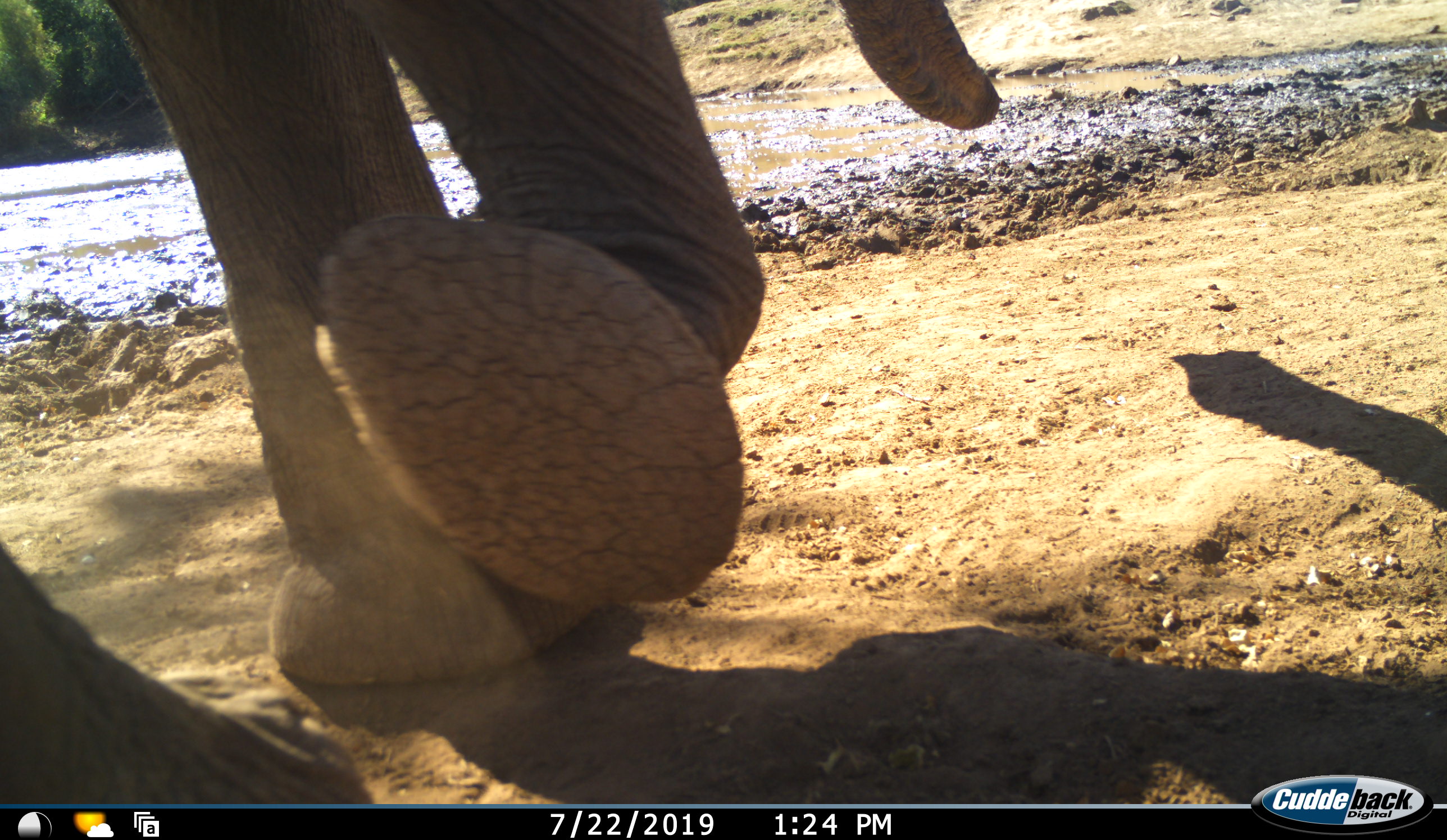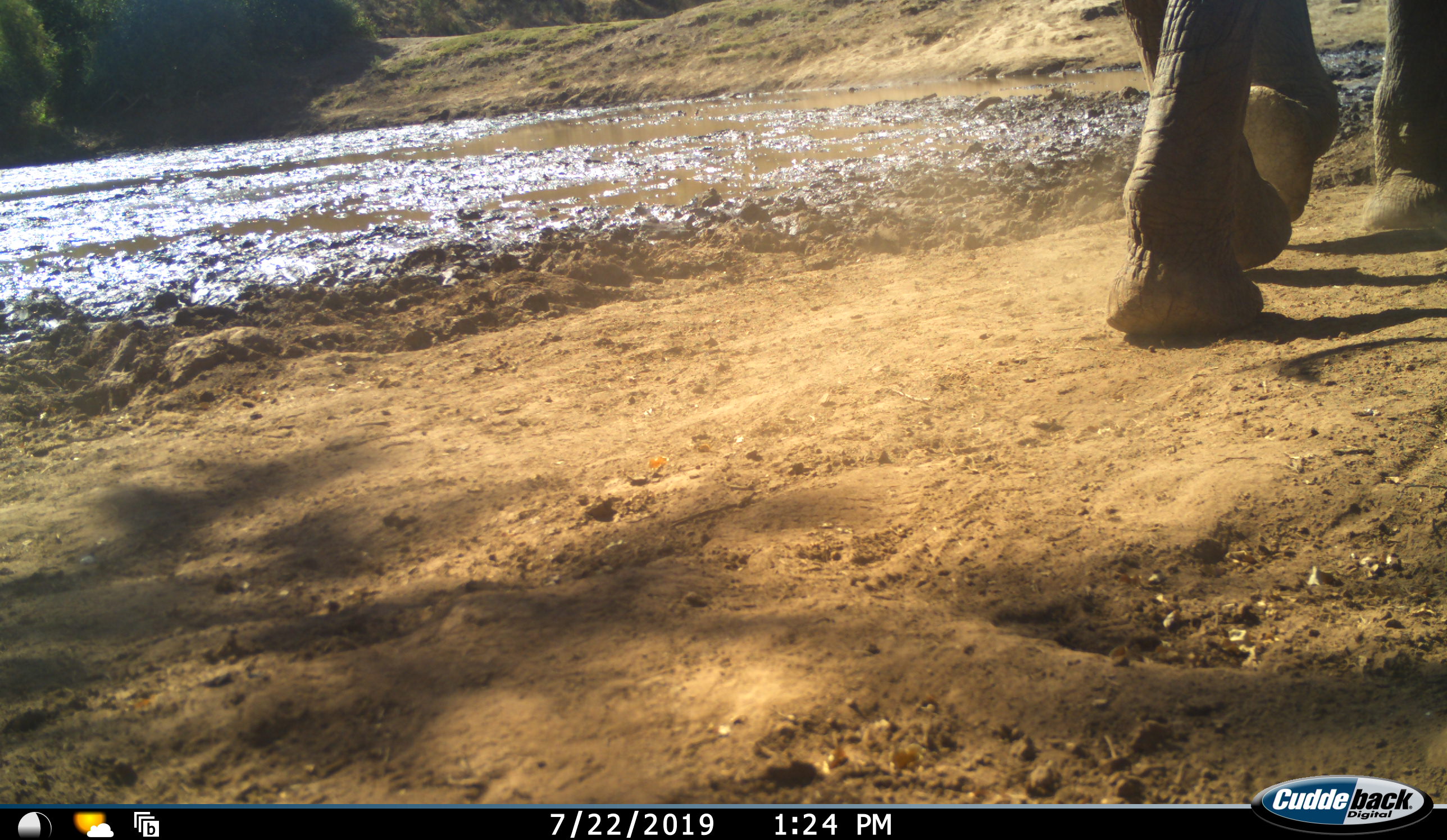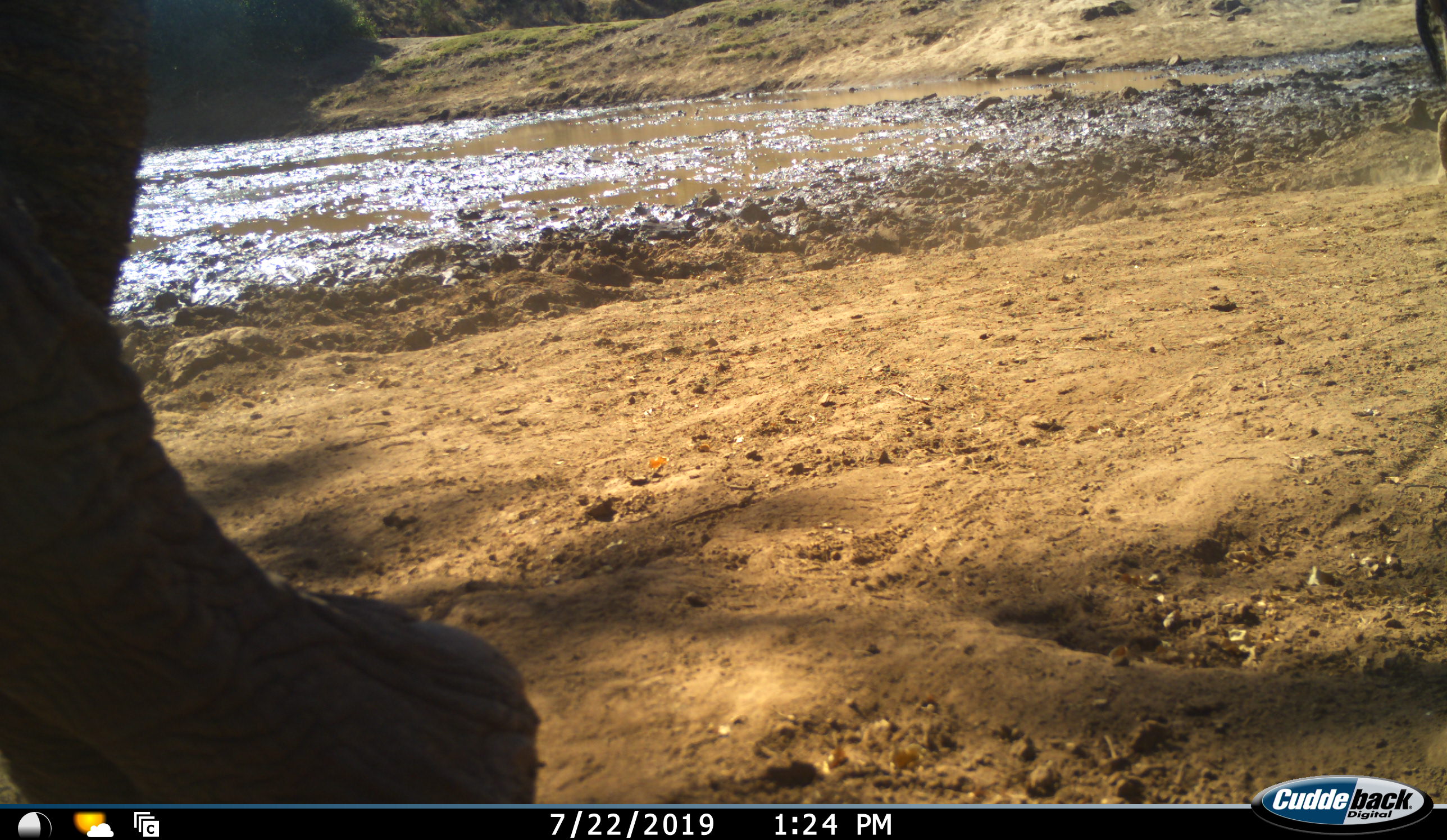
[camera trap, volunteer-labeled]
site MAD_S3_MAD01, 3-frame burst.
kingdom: Animalia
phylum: Chordata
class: Mammalia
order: Proboscidea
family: Elephantidae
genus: Loxodonta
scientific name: Loxodonta africana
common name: african bush elephant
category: elephant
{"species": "elephant (african bush elephant) (Loxodonta africana)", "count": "2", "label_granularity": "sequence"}